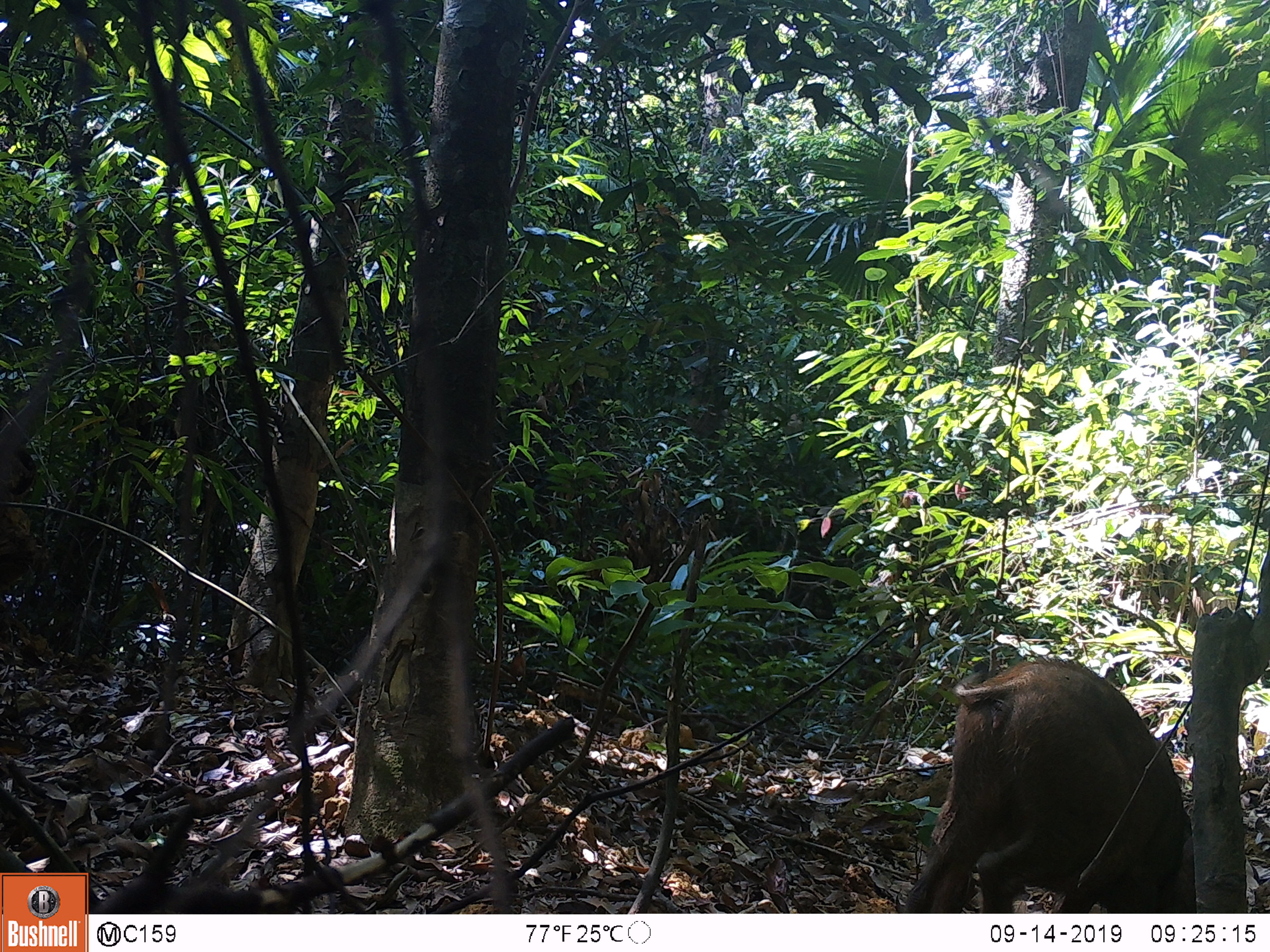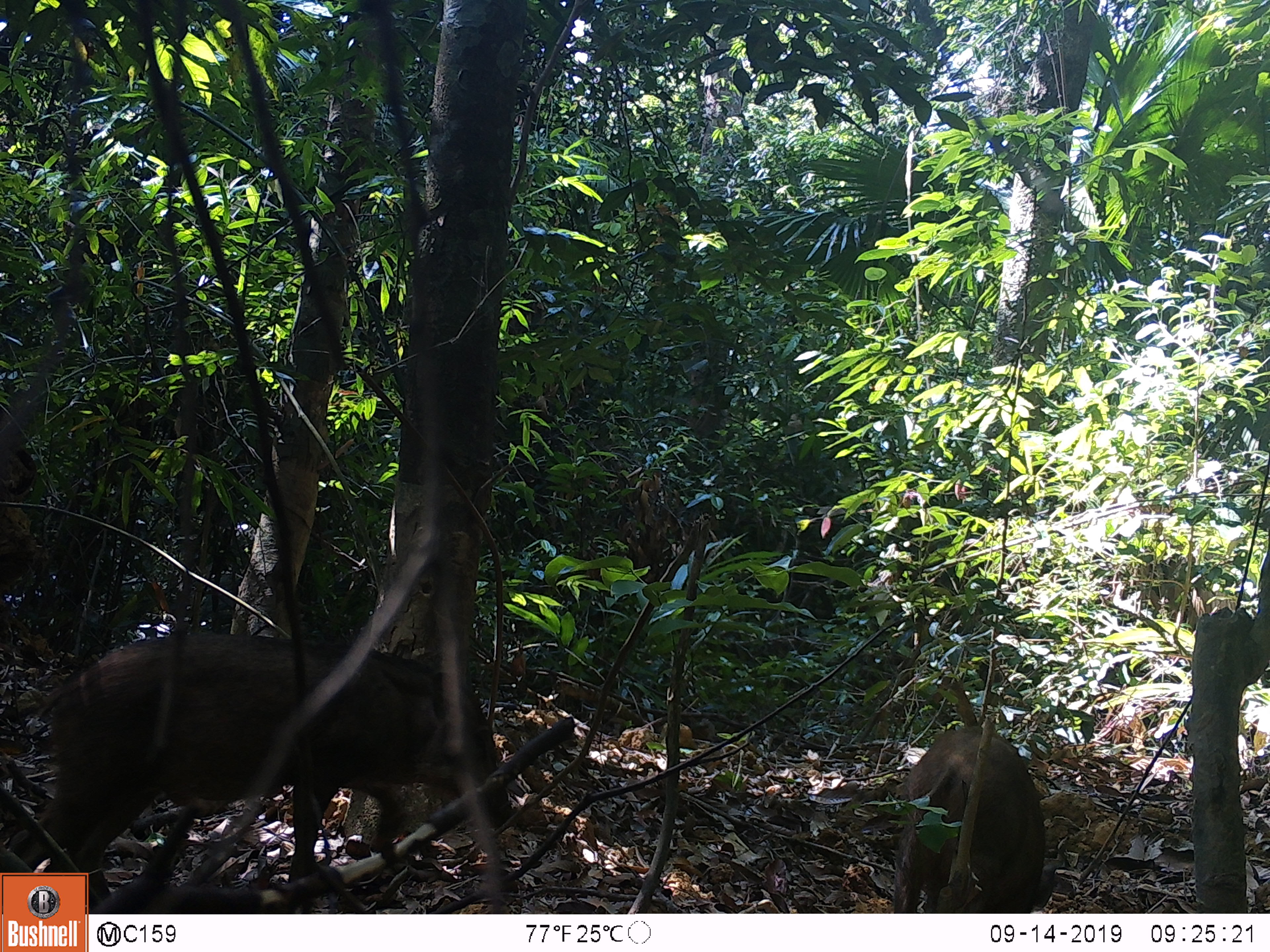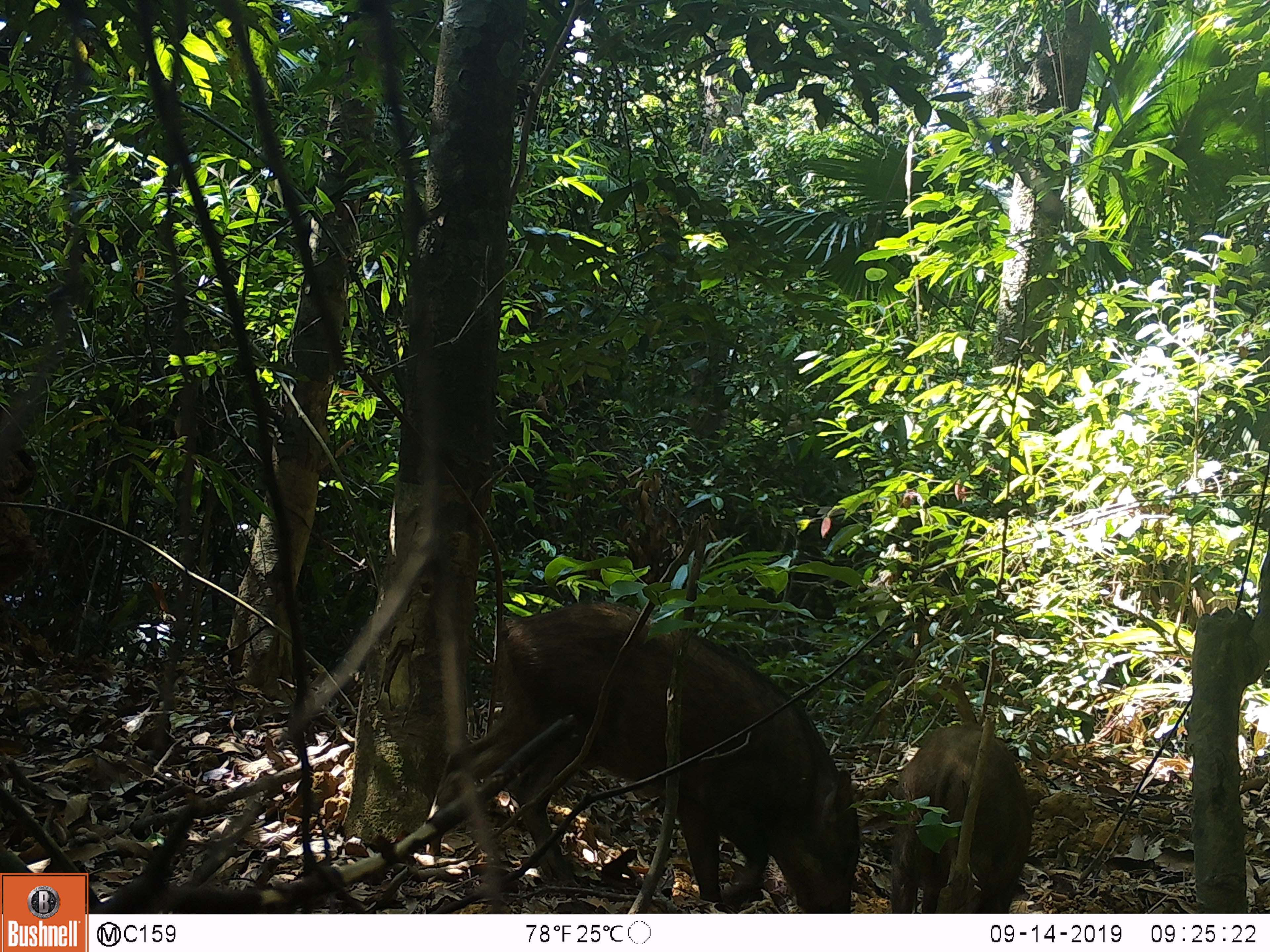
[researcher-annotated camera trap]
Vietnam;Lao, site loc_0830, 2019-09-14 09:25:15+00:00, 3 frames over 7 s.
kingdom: Animalia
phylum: Chordata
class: Mammalia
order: Artiodactyla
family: Suidae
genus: Sus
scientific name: Sus scrofa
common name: eurasian wild pig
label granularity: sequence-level